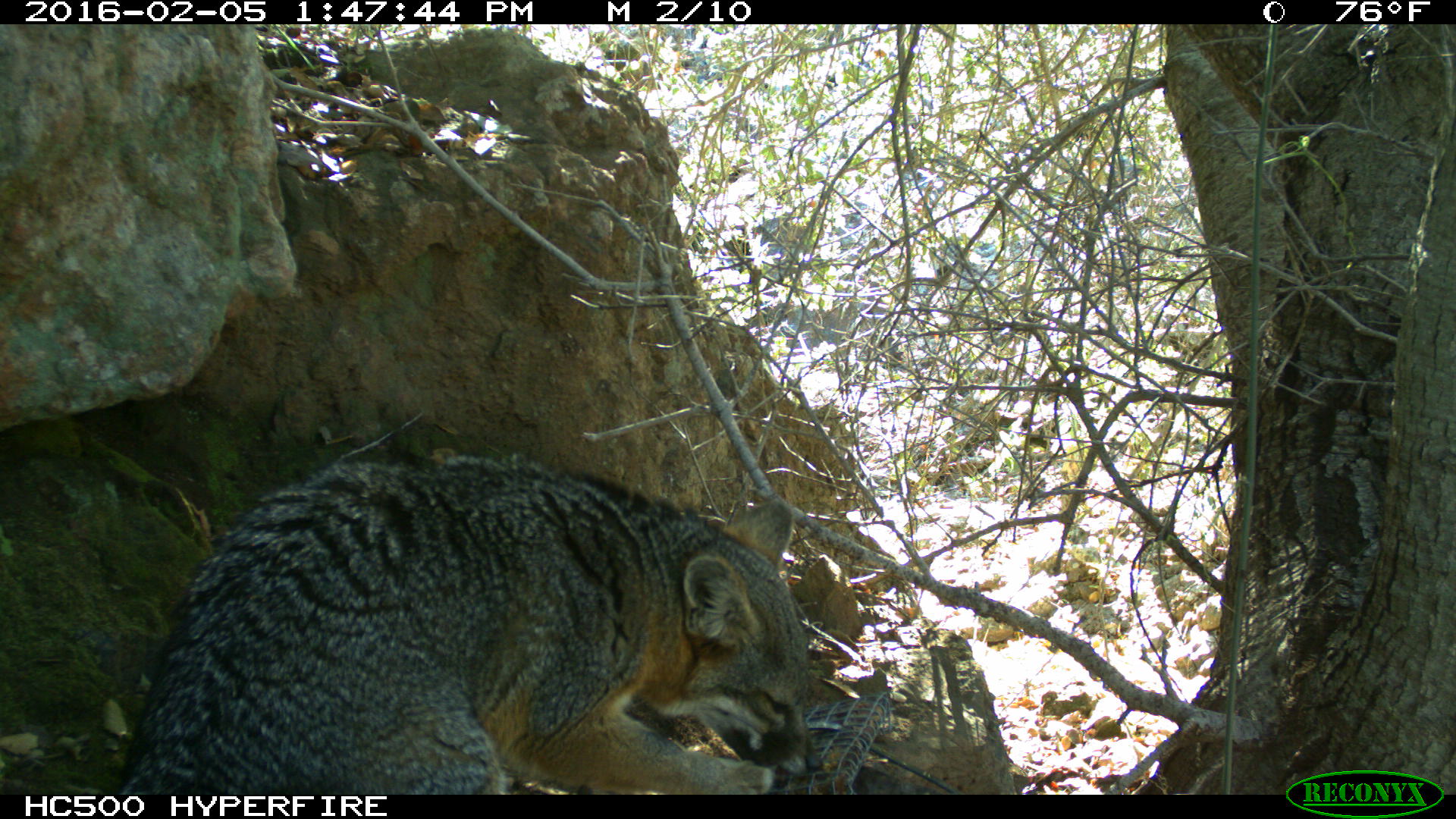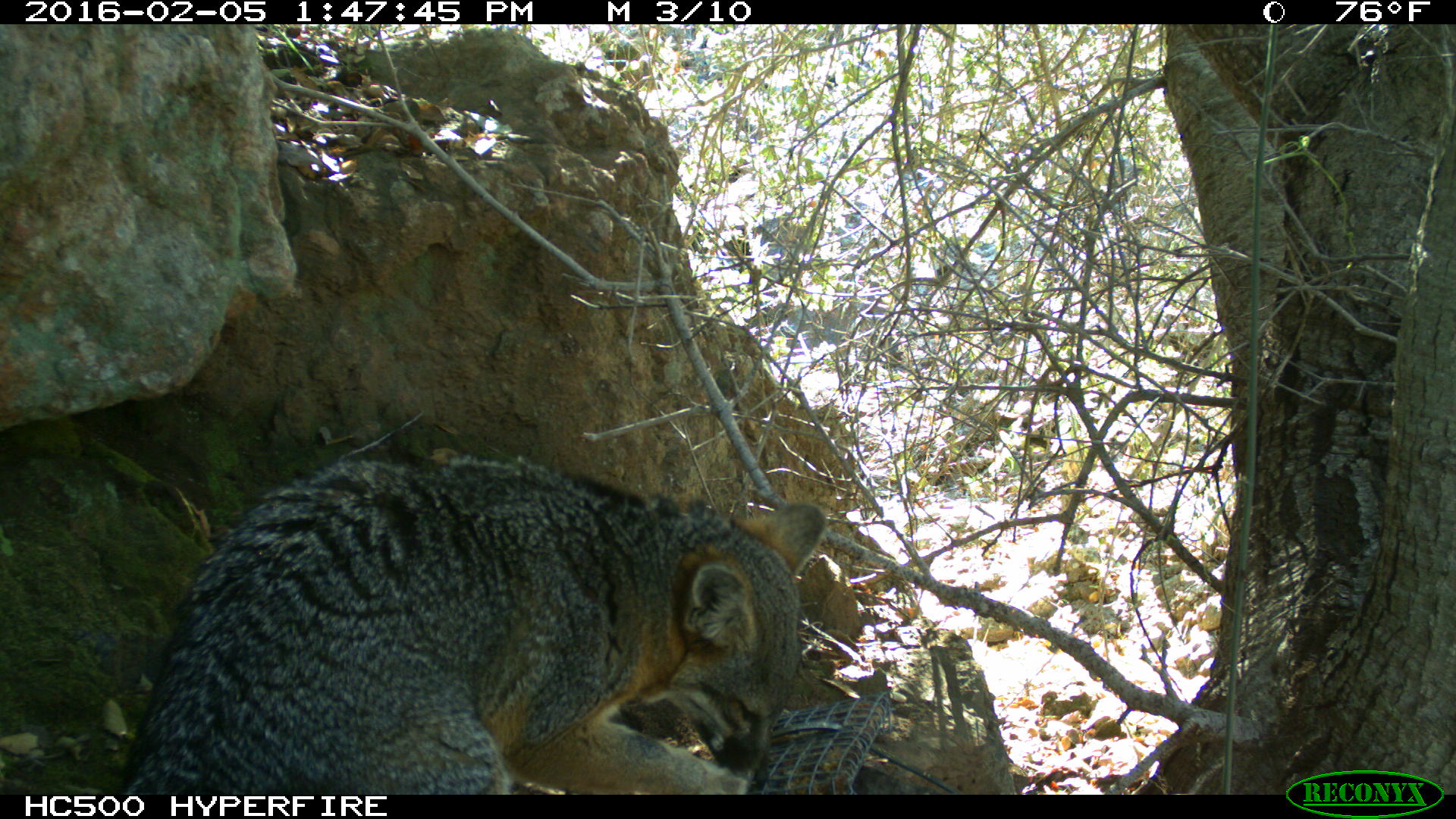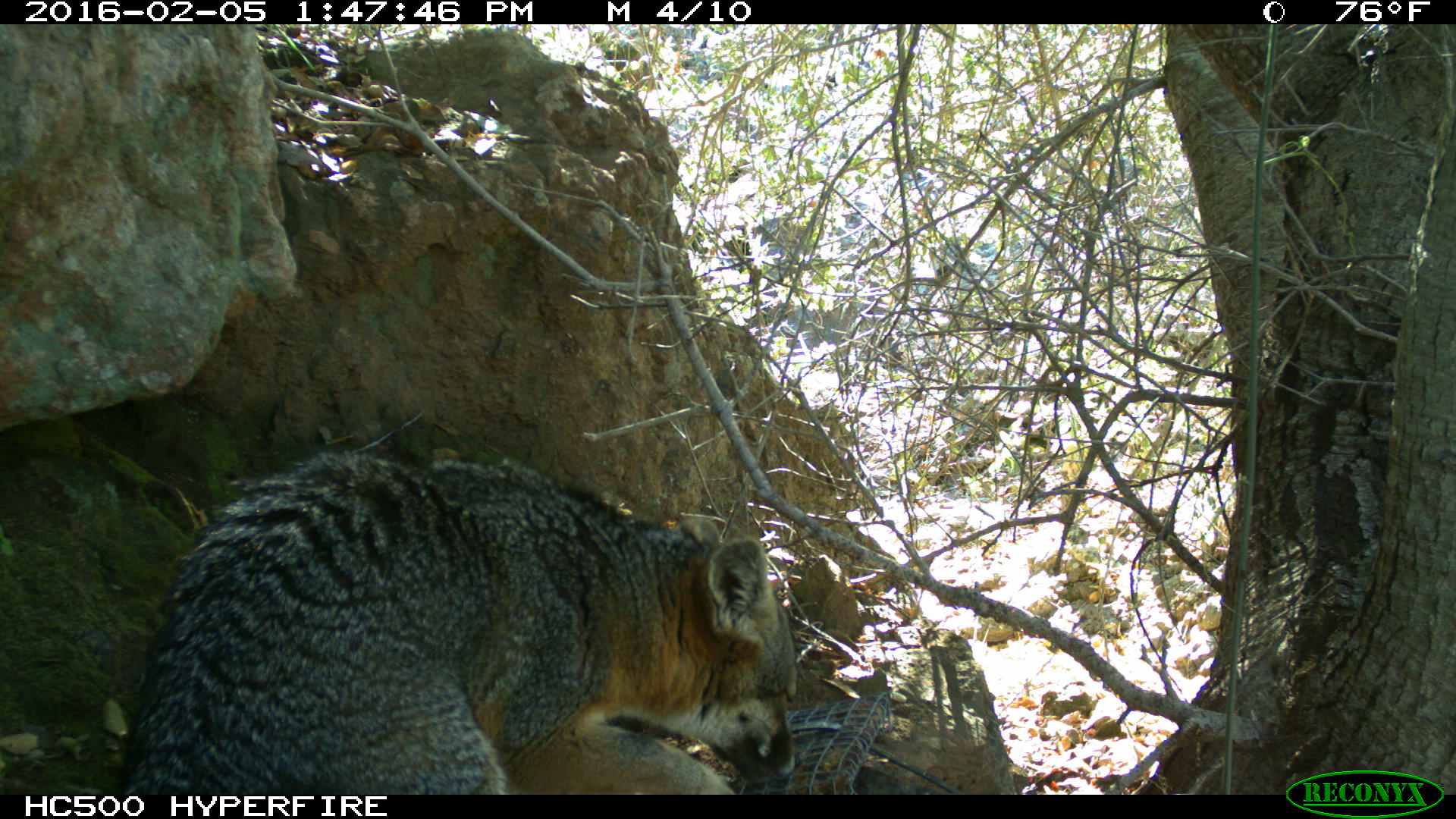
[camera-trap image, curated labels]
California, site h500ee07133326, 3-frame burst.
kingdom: Animalia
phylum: Chordata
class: Mammalia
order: Carnivora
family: Canidae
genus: Urocyon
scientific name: Urocyon littoralis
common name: island fox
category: fox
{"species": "fox (island fox) (Urocyon littoralis)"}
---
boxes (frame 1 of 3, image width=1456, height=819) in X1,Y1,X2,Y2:
fox: 126,458,822,794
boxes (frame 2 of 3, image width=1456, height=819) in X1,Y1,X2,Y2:
fox: 117,452,824,794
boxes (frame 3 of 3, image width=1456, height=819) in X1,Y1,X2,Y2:
fox: 120,447,802,793